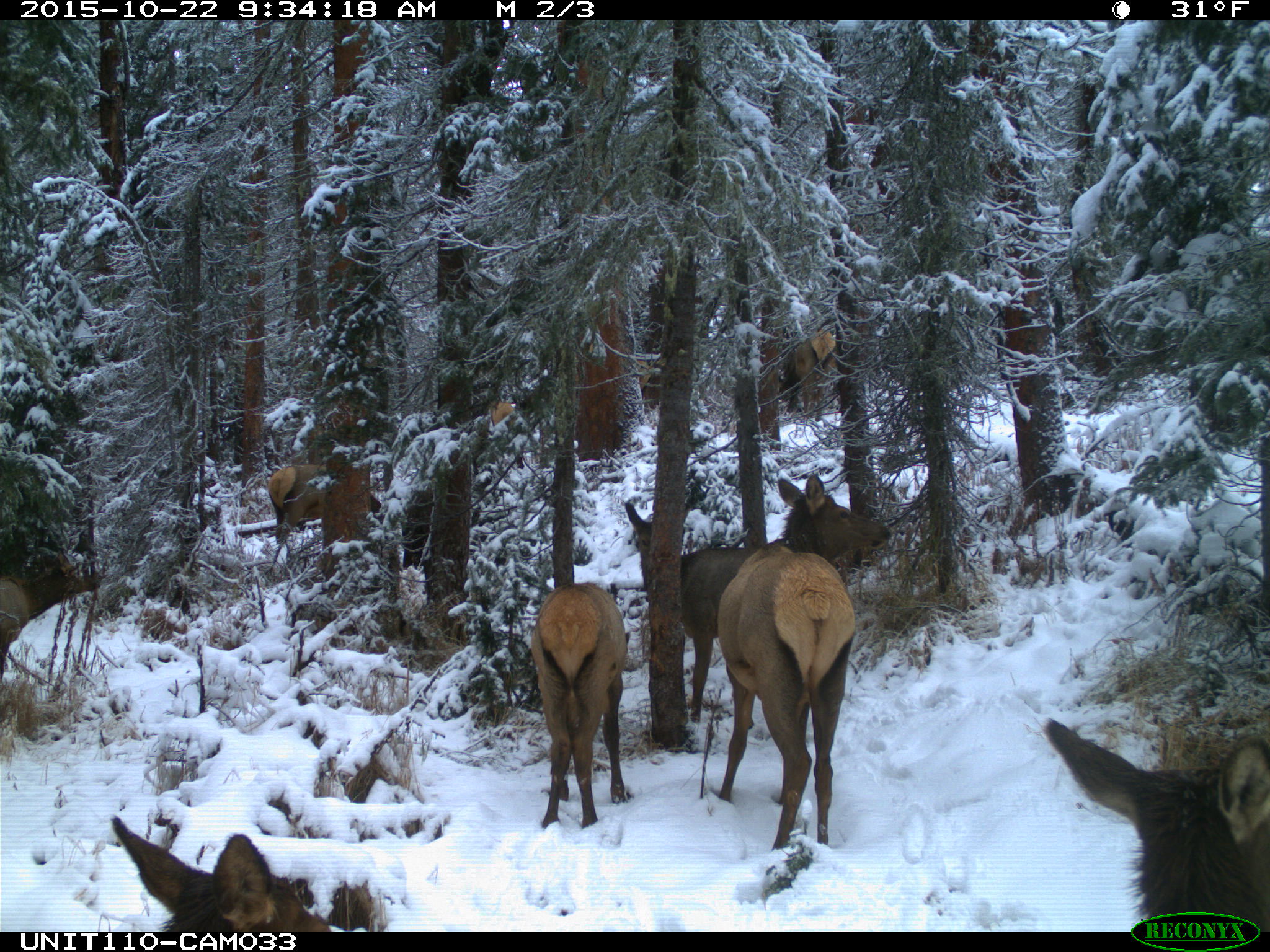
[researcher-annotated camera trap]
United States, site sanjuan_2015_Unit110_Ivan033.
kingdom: Animalia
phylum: Chordata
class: Mammalia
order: Artiodactyla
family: Cervidae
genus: Cervus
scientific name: Cervus elaphus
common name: red deer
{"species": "Cervus elaphus (red deer)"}